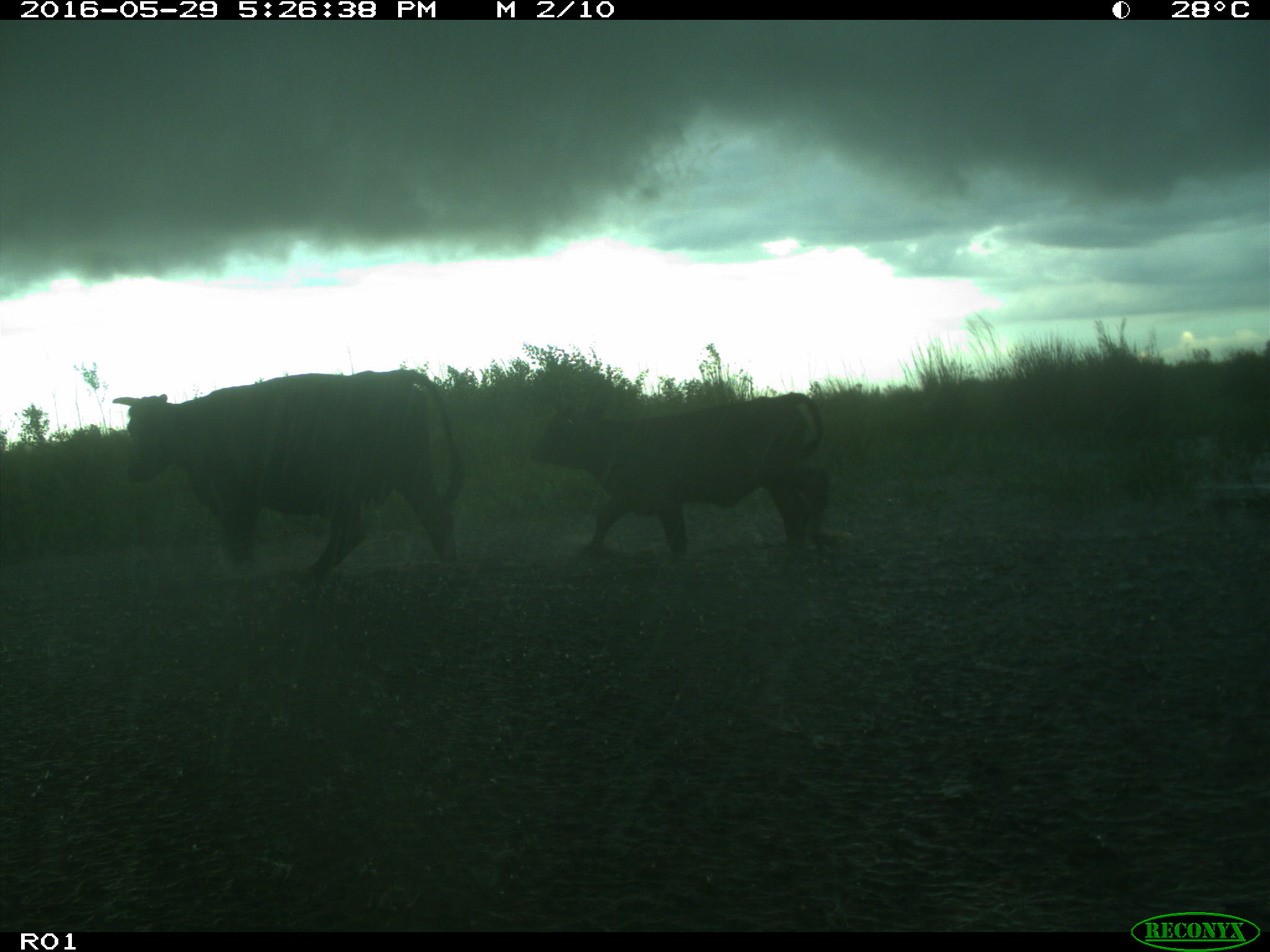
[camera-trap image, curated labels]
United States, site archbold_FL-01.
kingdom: Animalia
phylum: Chordata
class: Mammalia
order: Artiodactyla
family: Bovidae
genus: Bos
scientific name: Bos taurus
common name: domestic cow